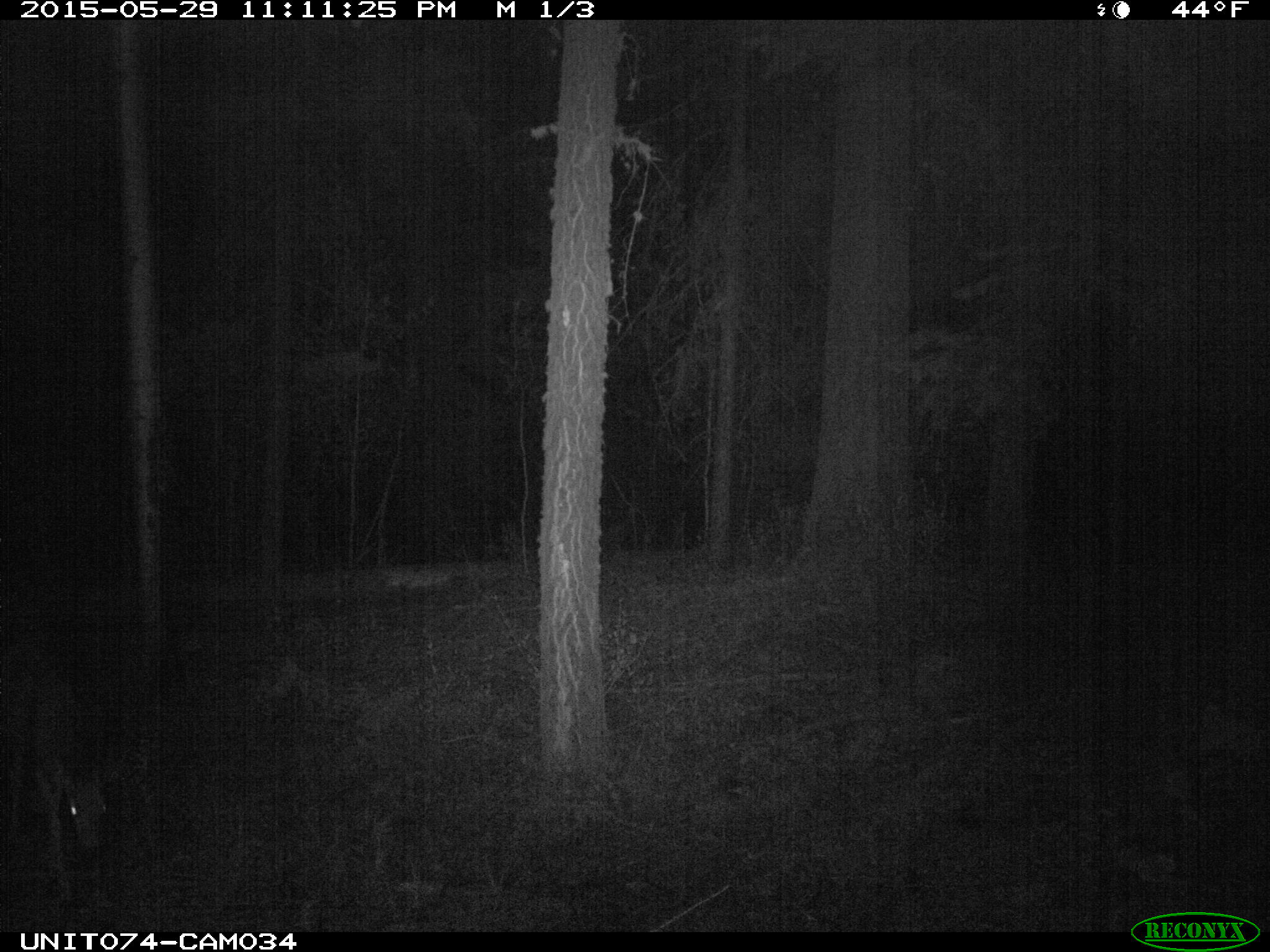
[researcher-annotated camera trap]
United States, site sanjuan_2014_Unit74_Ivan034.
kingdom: Animalia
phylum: Chordata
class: Mammalia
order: Artiodactyla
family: Cervidae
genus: Odocoileus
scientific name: Odocoileus hemionus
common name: mule deer